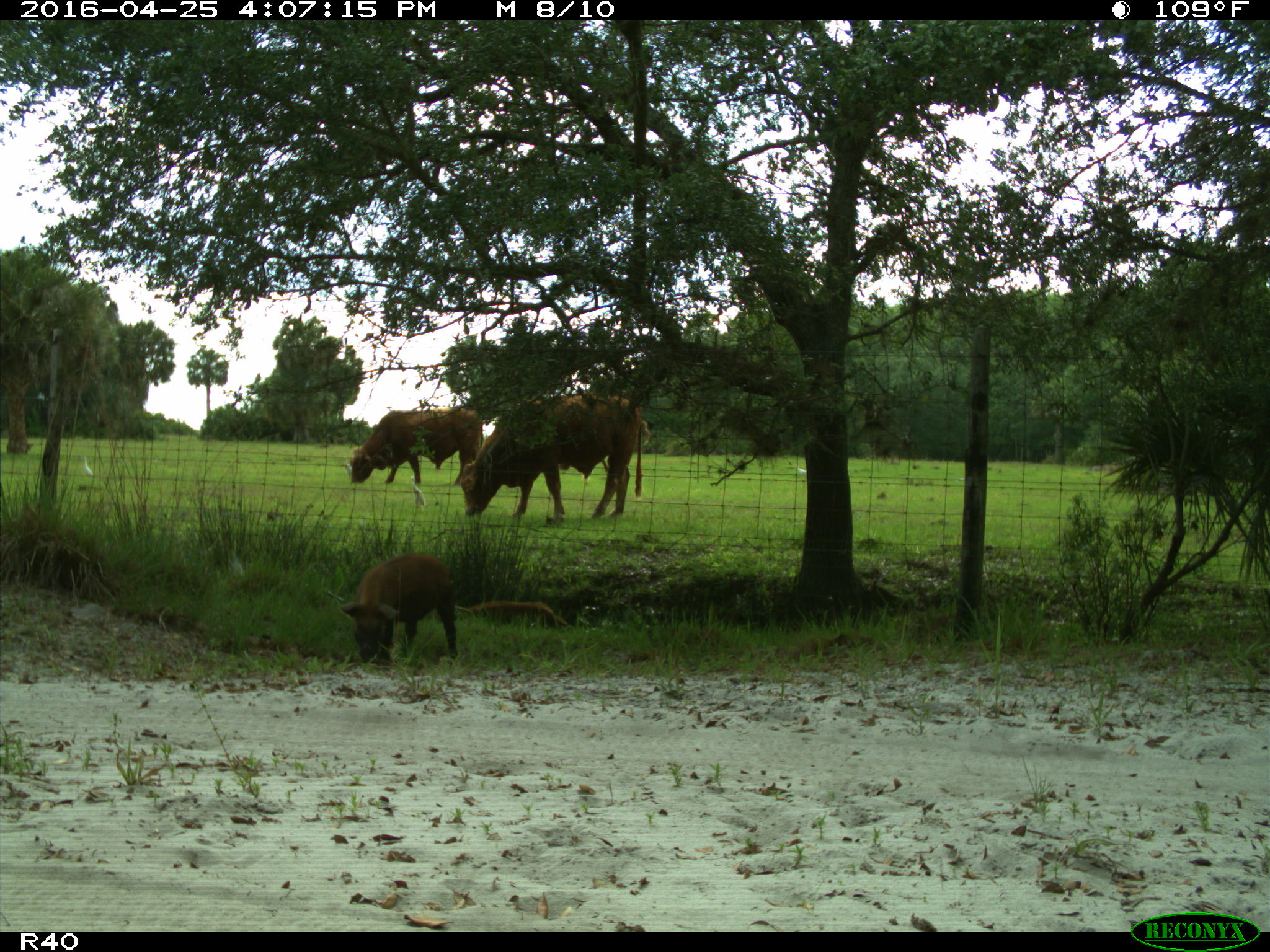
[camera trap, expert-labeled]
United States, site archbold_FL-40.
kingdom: Animalia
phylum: Chordata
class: Mammalia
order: Artiodactyla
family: Suidae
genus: Sus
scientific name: Sus scrofa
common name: wild boar